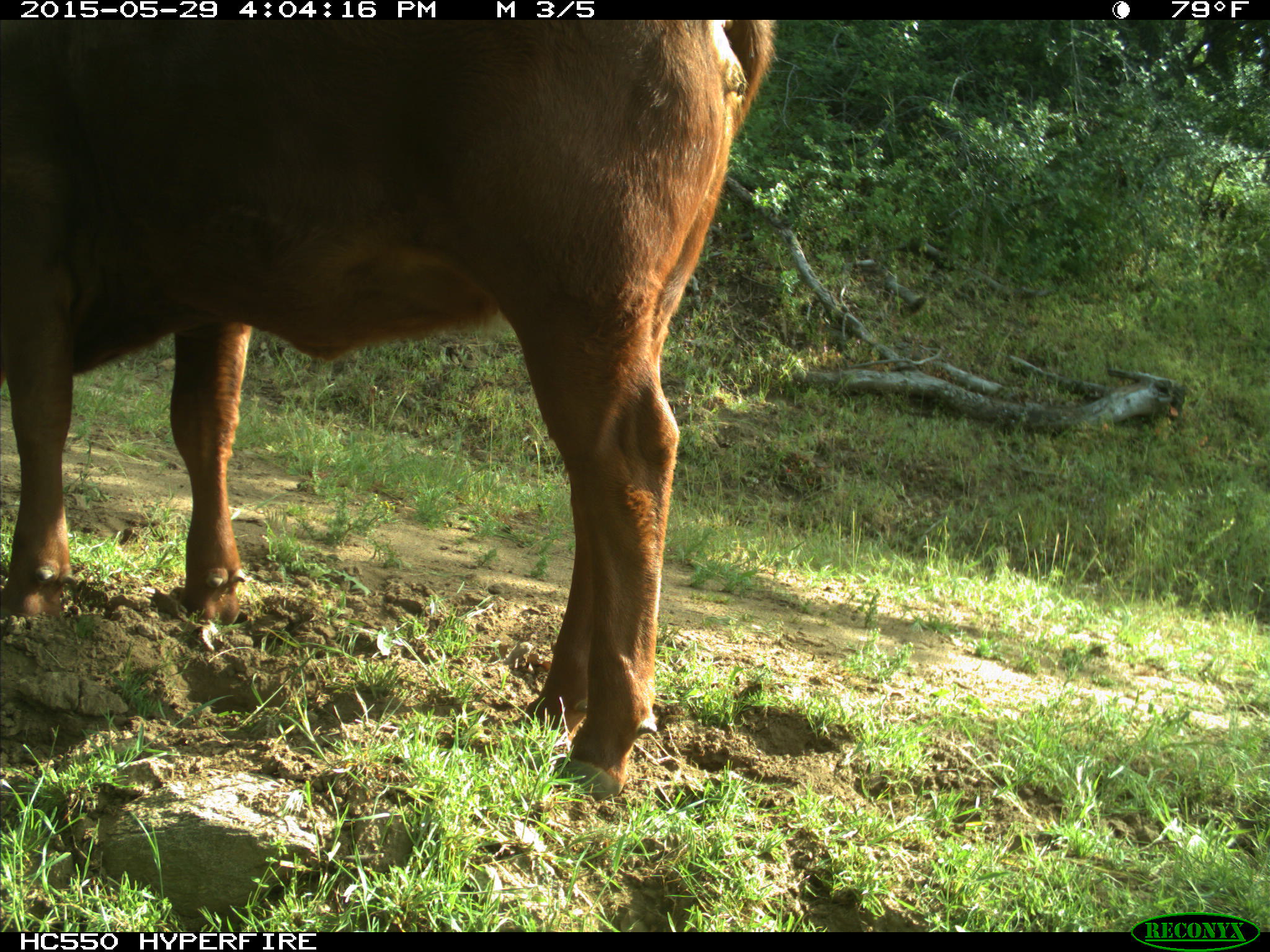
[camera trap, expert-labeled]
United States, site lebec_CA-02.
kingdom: Animalia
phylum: Chordata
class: Mammalia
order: Artiodactyla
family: Bovidae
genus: Bos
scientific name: Bos taurus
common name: domestic cow